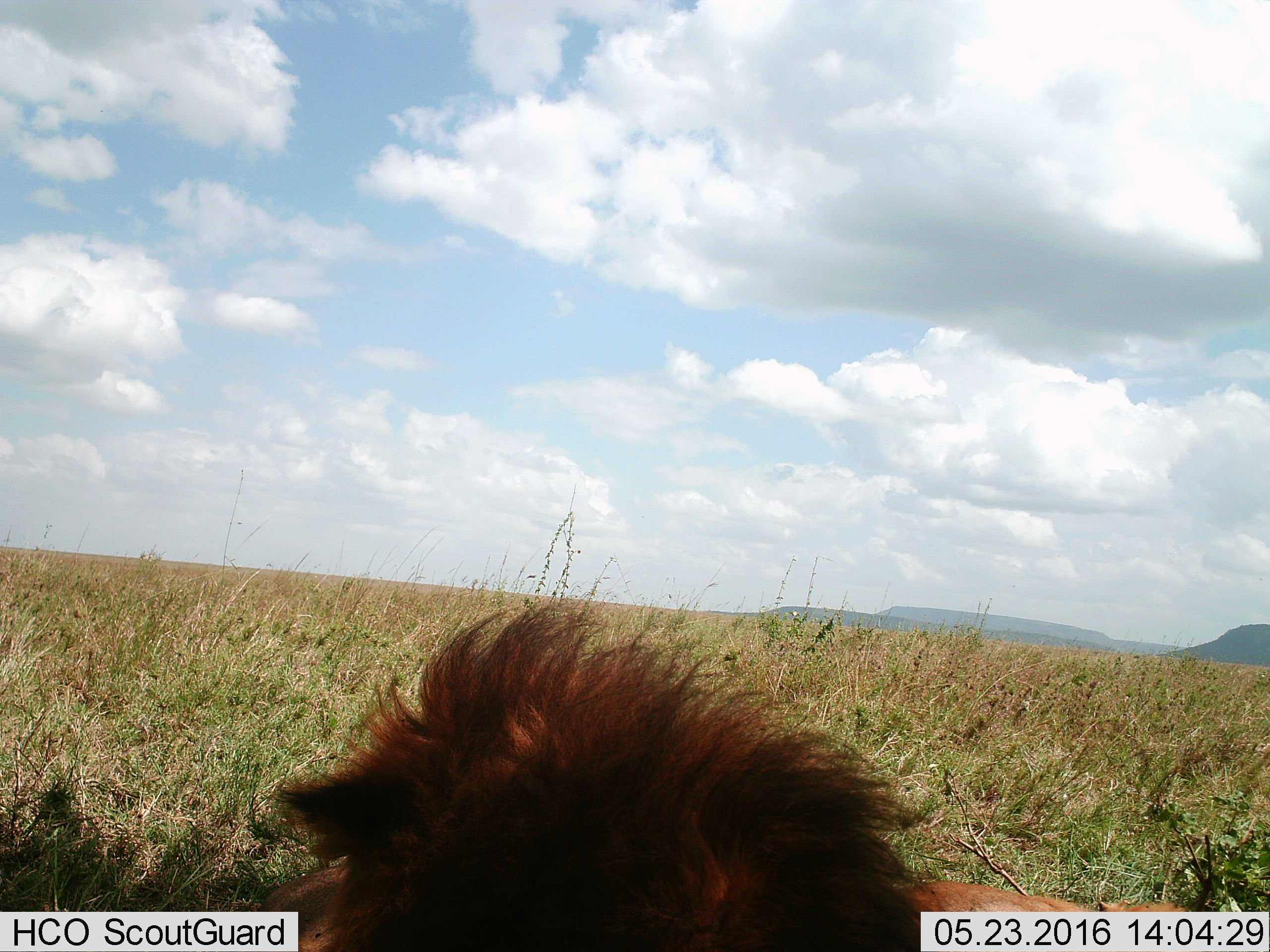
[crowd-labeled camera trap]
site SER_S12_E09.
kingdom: Animalia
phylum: Chordata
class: Mammalia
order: Carnivora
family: Felidae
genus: Panthera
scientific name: Panthera leo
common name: lion male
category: lionmale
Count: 1.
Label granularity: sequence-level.